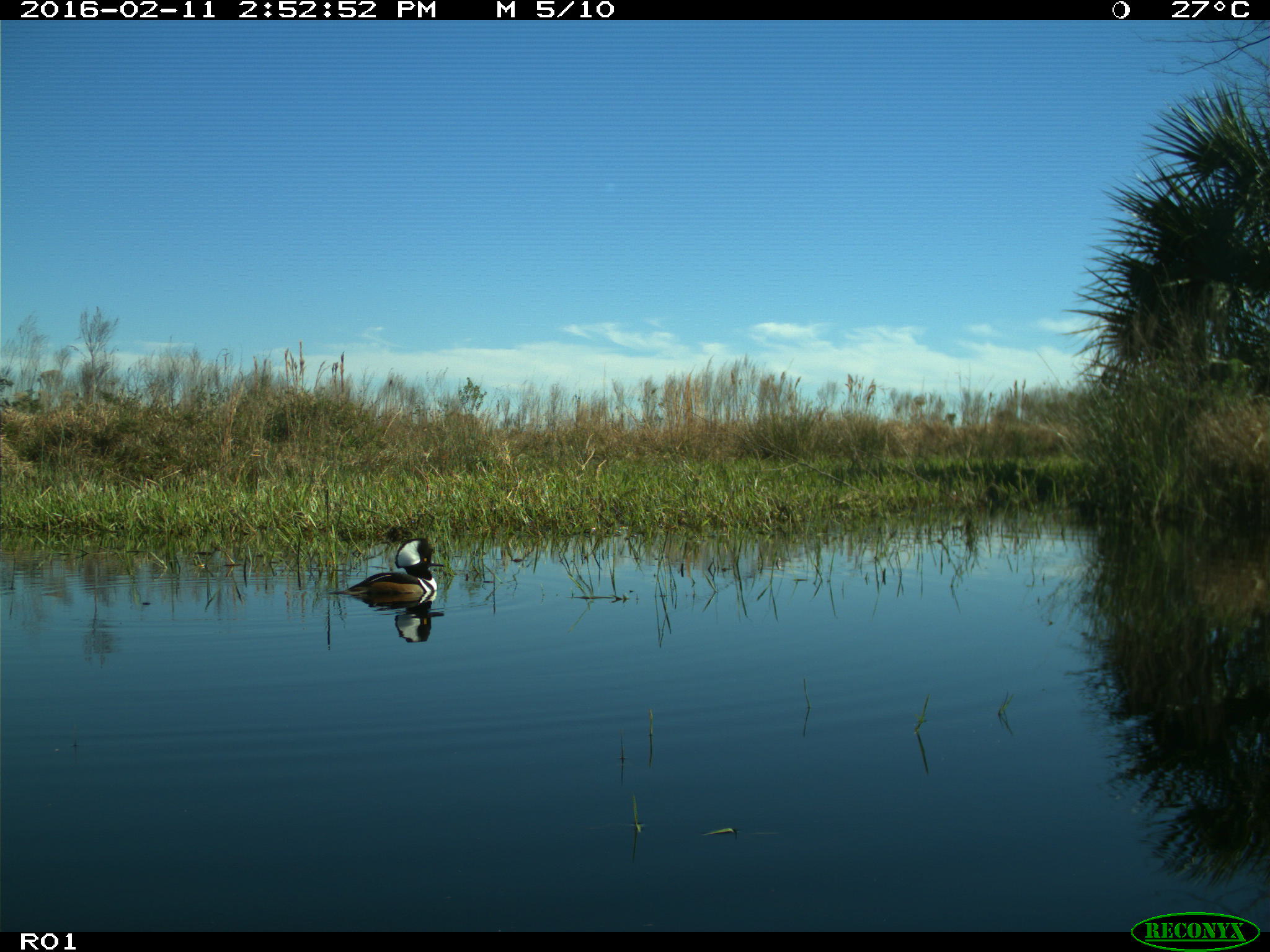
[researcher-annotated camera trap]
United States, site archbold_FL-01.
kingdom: Animalia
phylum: Chordata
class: Aves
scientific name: Aves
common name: birds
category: unidentified bird